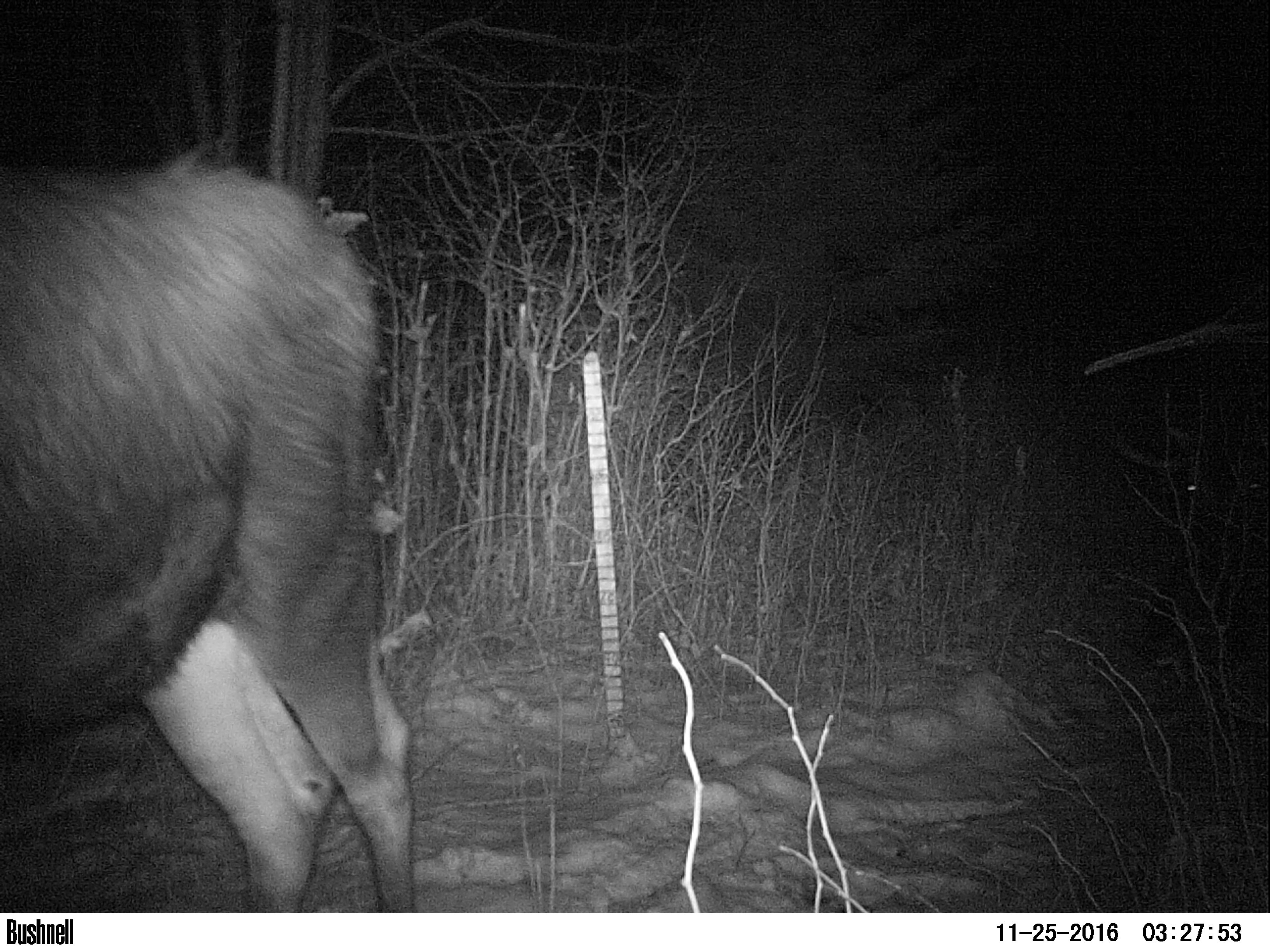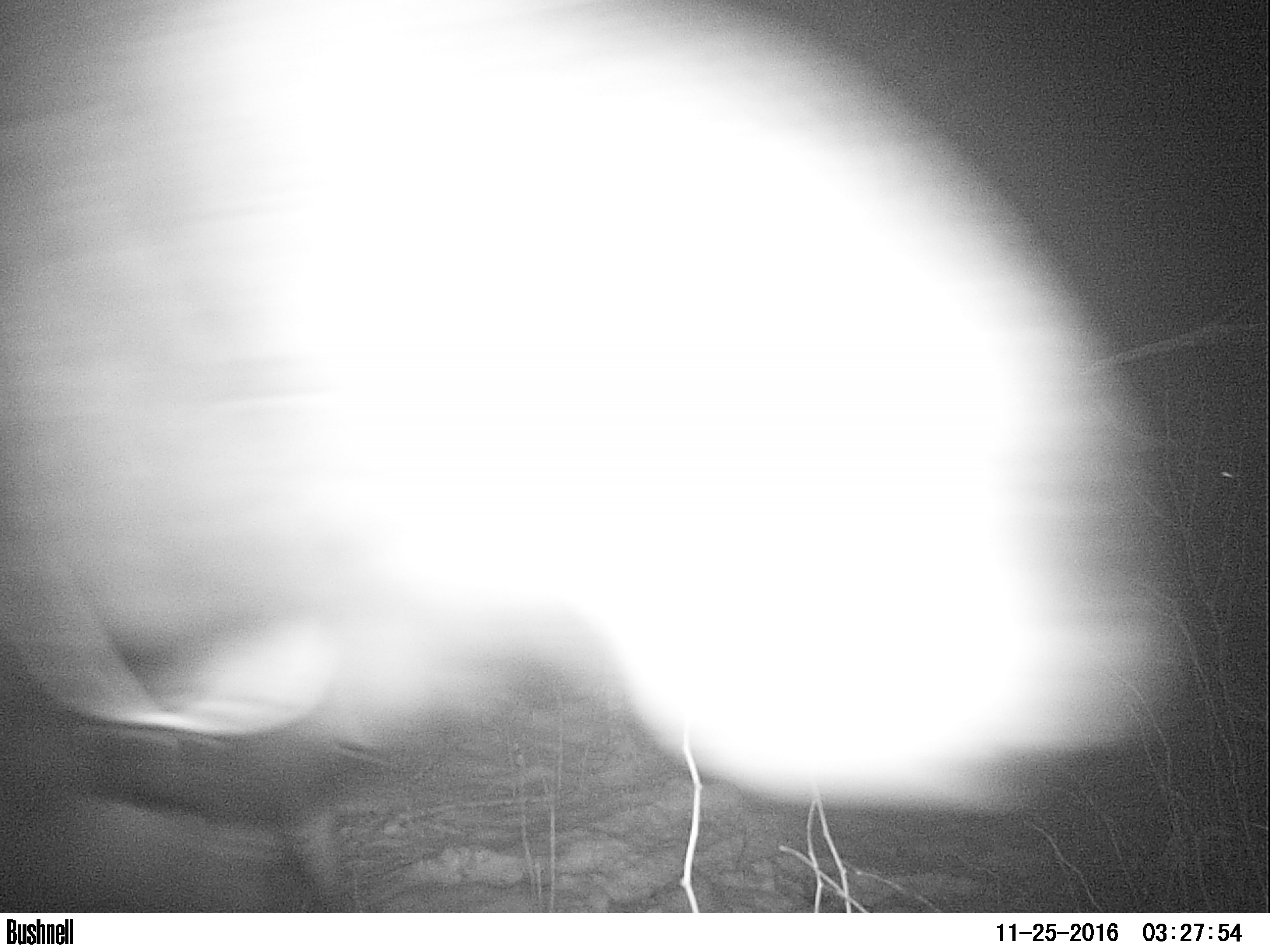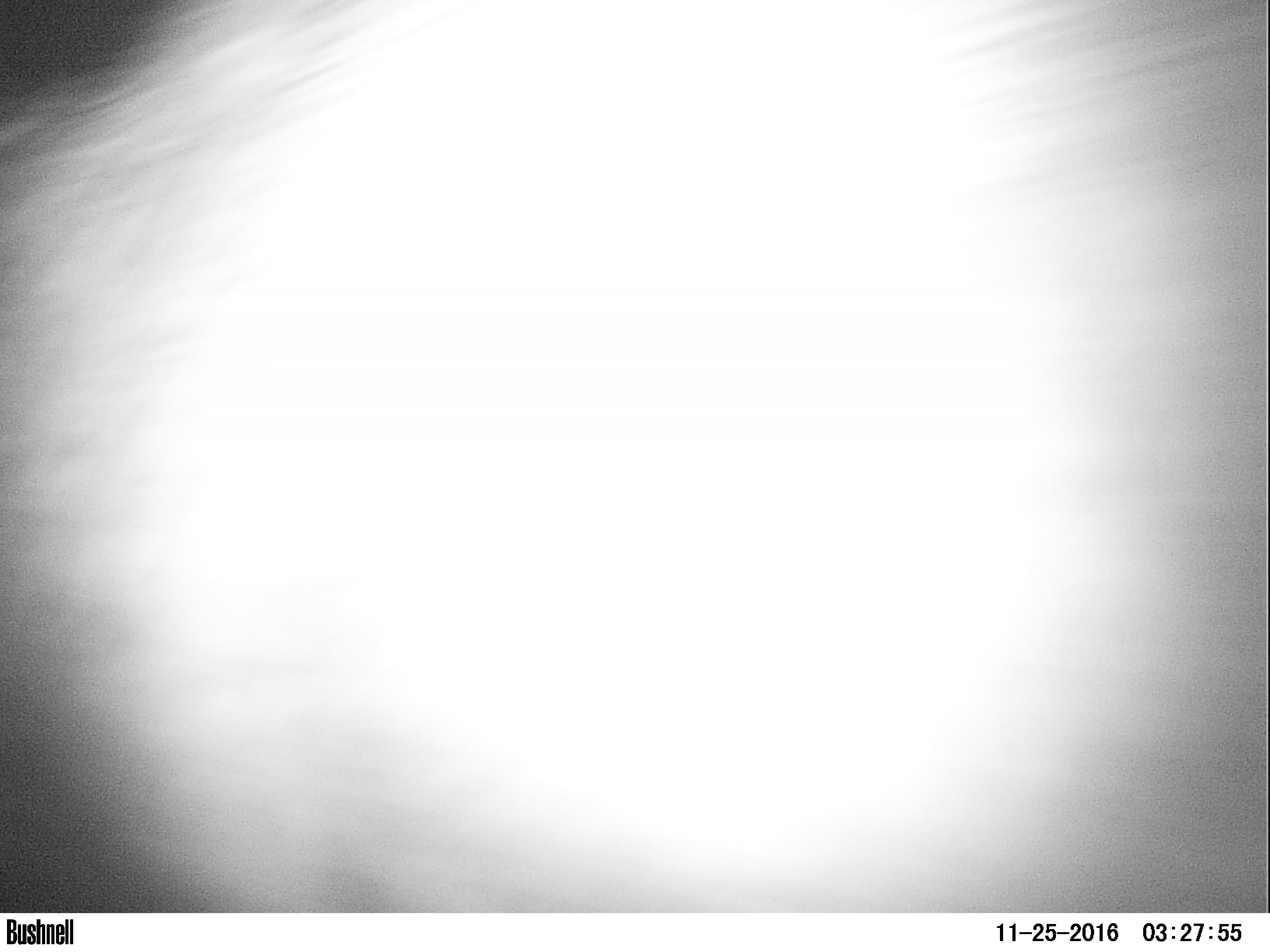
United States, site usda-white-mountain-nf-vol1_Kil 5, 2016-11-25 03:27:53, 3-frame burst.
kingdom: Animalia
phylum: Chordata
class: Mammalia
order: Artiodactyla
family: Cervidae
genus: Alces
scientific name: Alces alces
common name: moose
Moose (Alces alces).